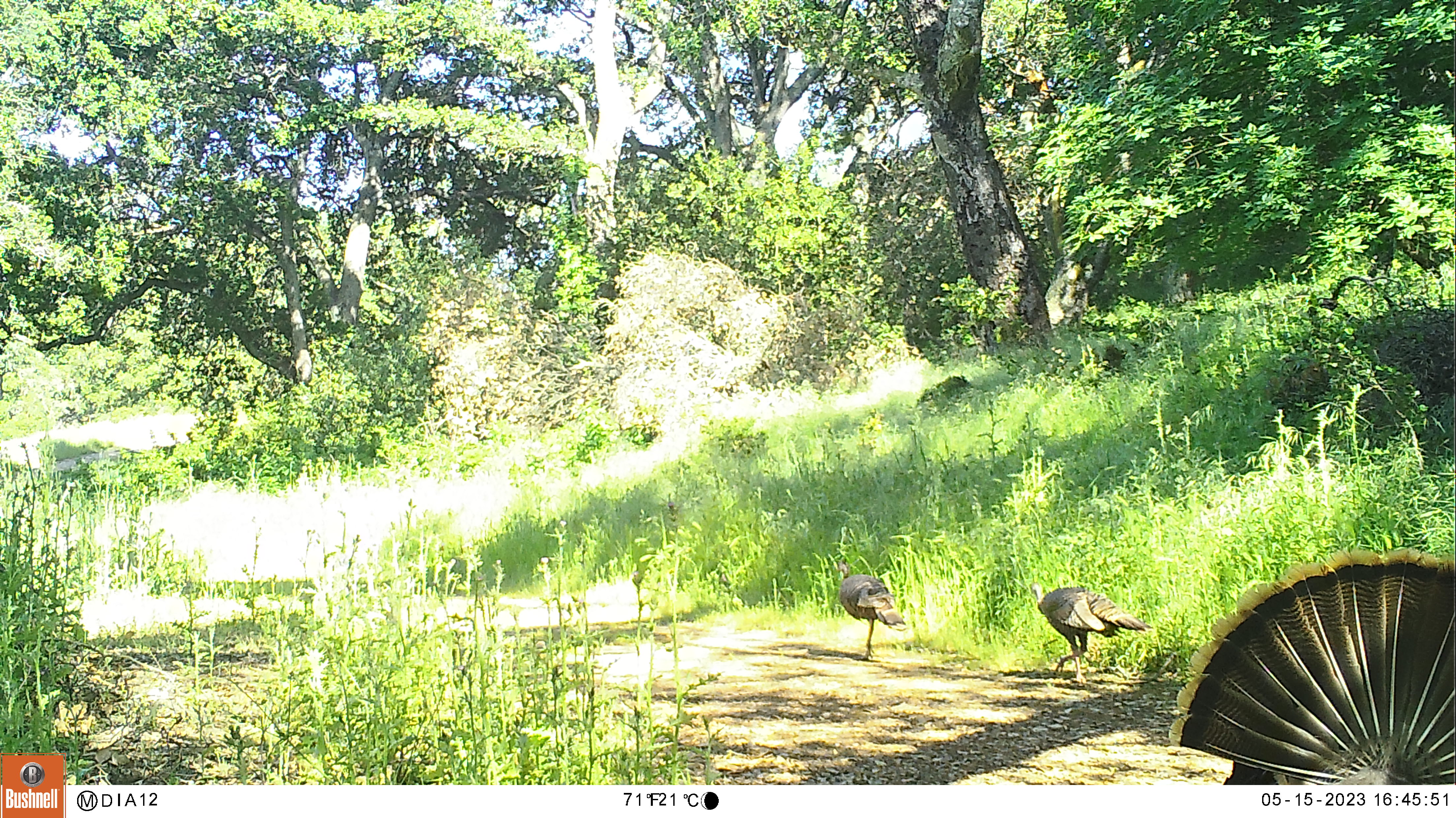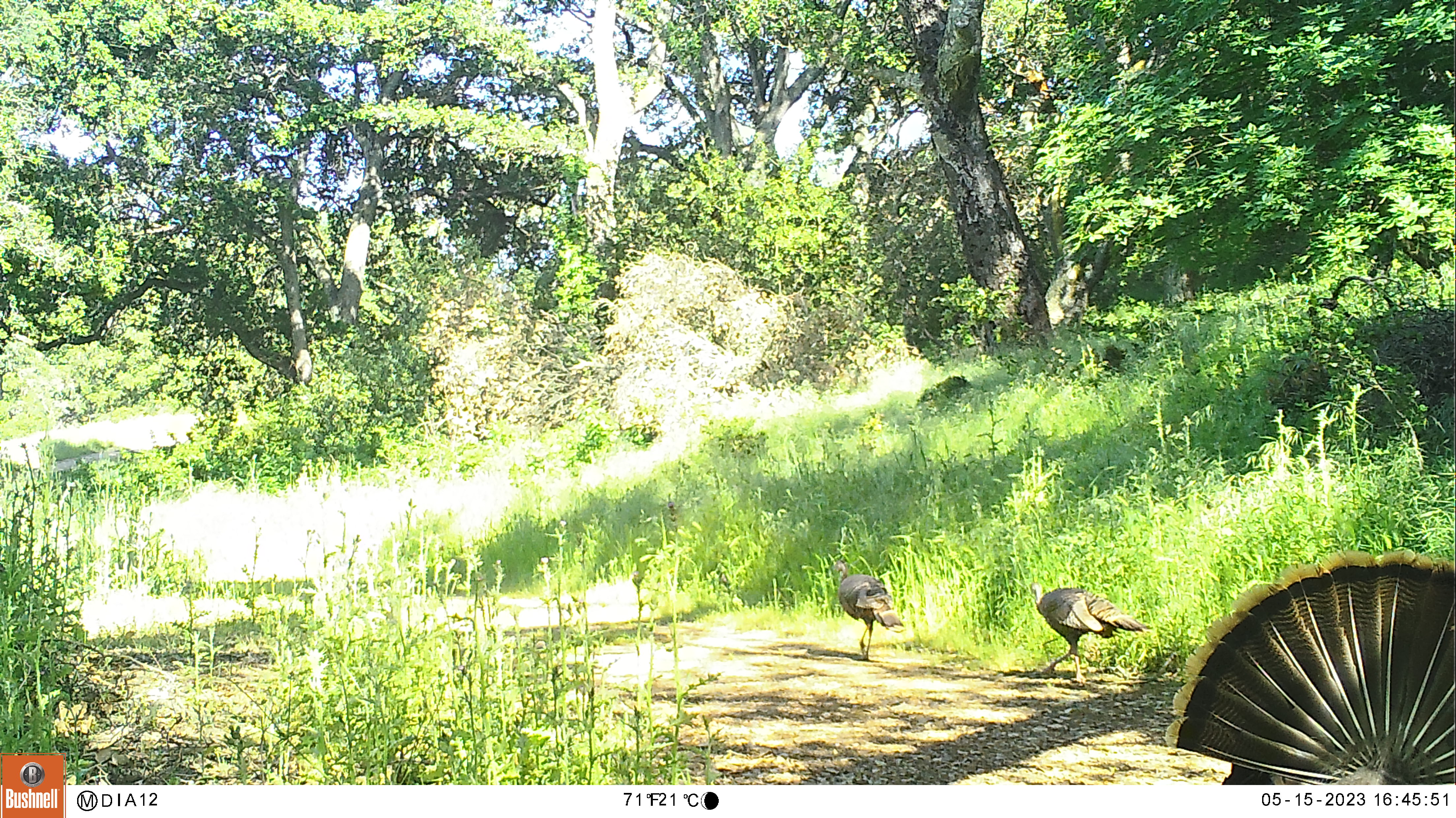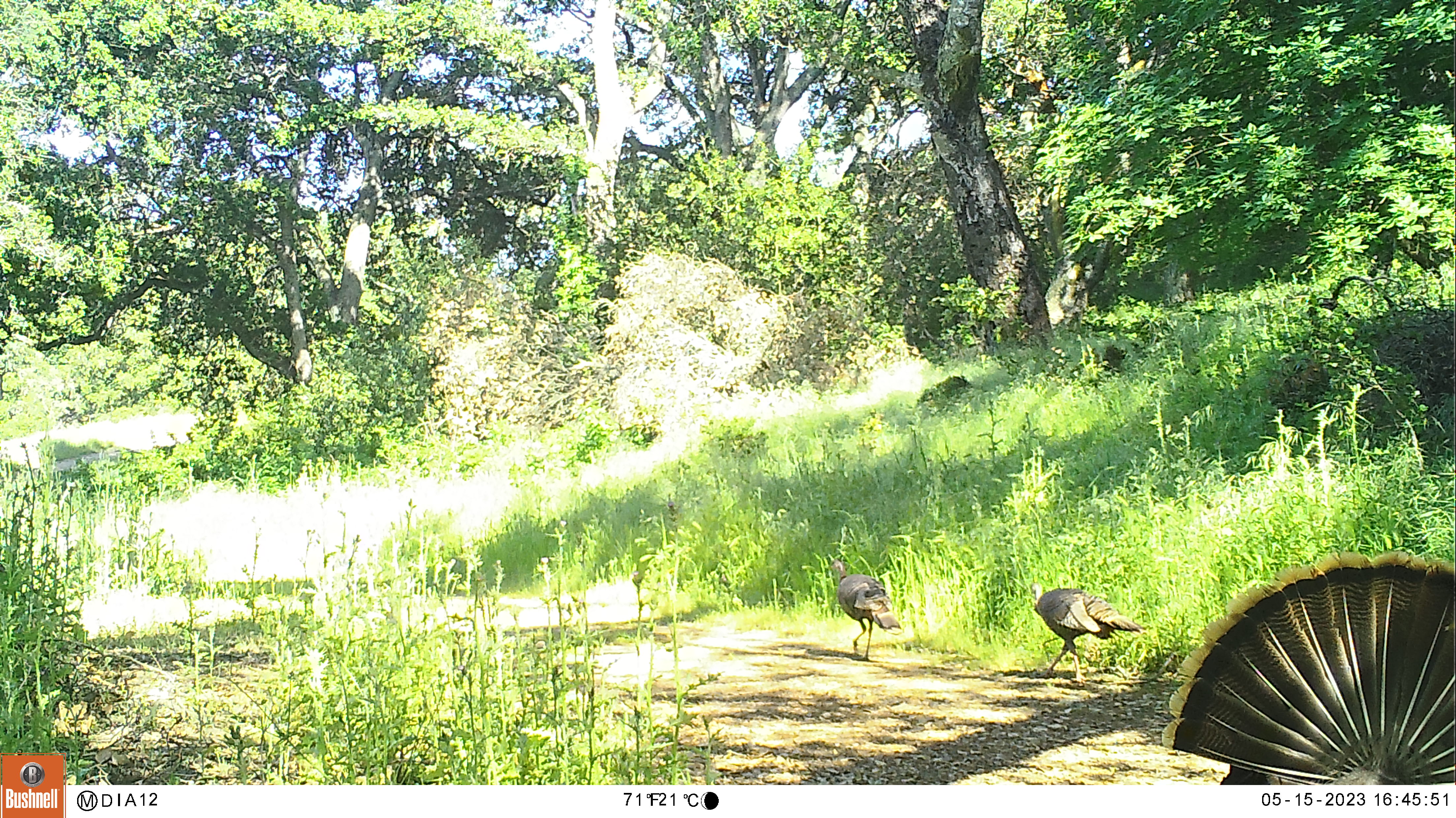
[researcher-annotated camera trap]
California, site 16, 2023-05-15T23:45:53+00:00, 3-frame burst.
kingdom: Animalia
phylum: Chordata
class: Aves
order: Galliformes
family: Phasianidae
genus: Meleagris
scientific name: Meleagris gallopavo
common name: turkey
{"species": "turkey (Meleagris gallopavo)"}